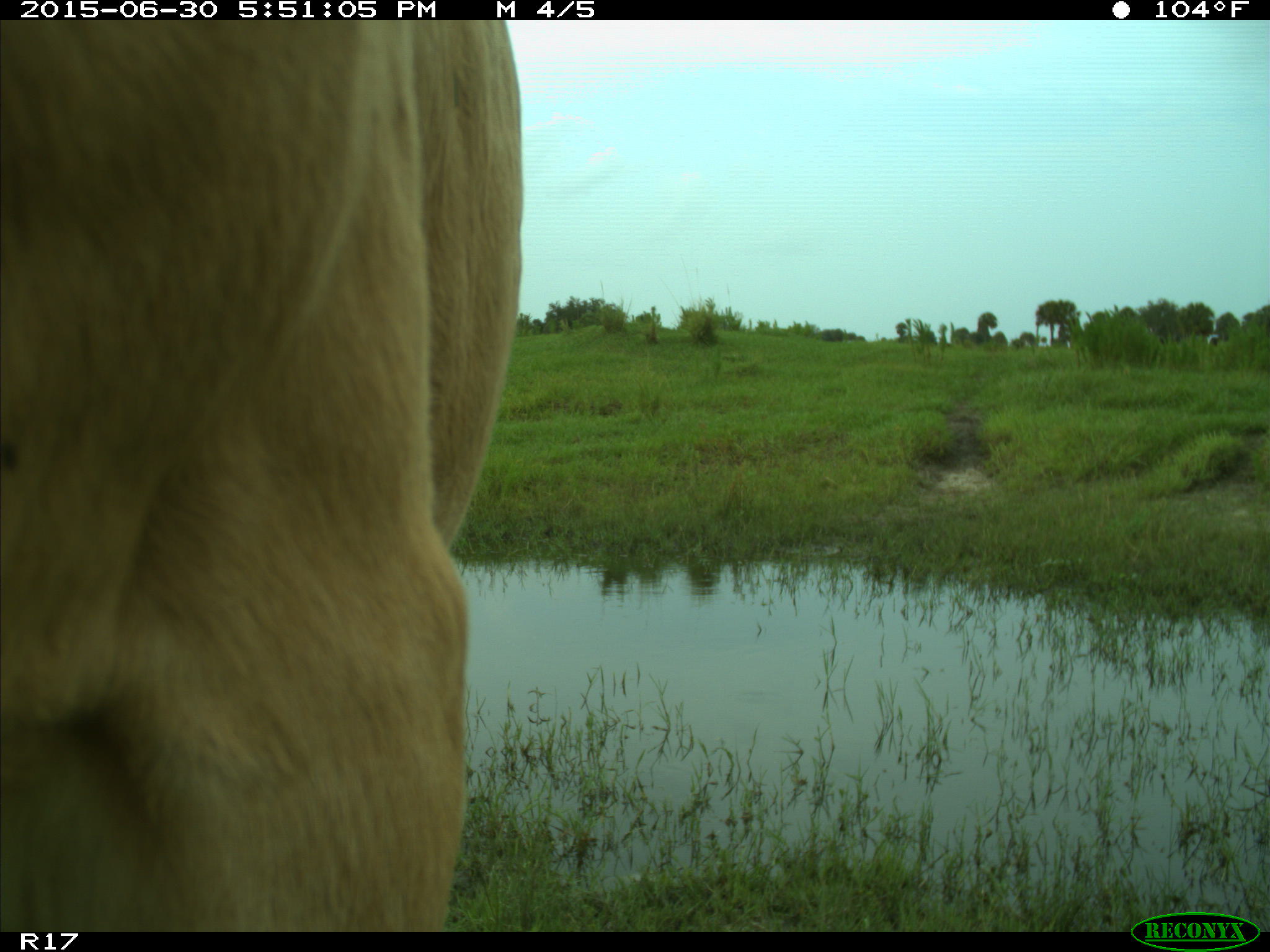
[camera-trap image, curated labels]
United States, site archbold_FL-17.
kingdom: Animalia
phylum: Chordata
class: Mammalia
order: Artiodactyla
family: Bovidae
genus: Bos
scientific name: Bos taurus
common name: domestic cow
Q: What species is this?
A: Bos taurus (domestic cow).